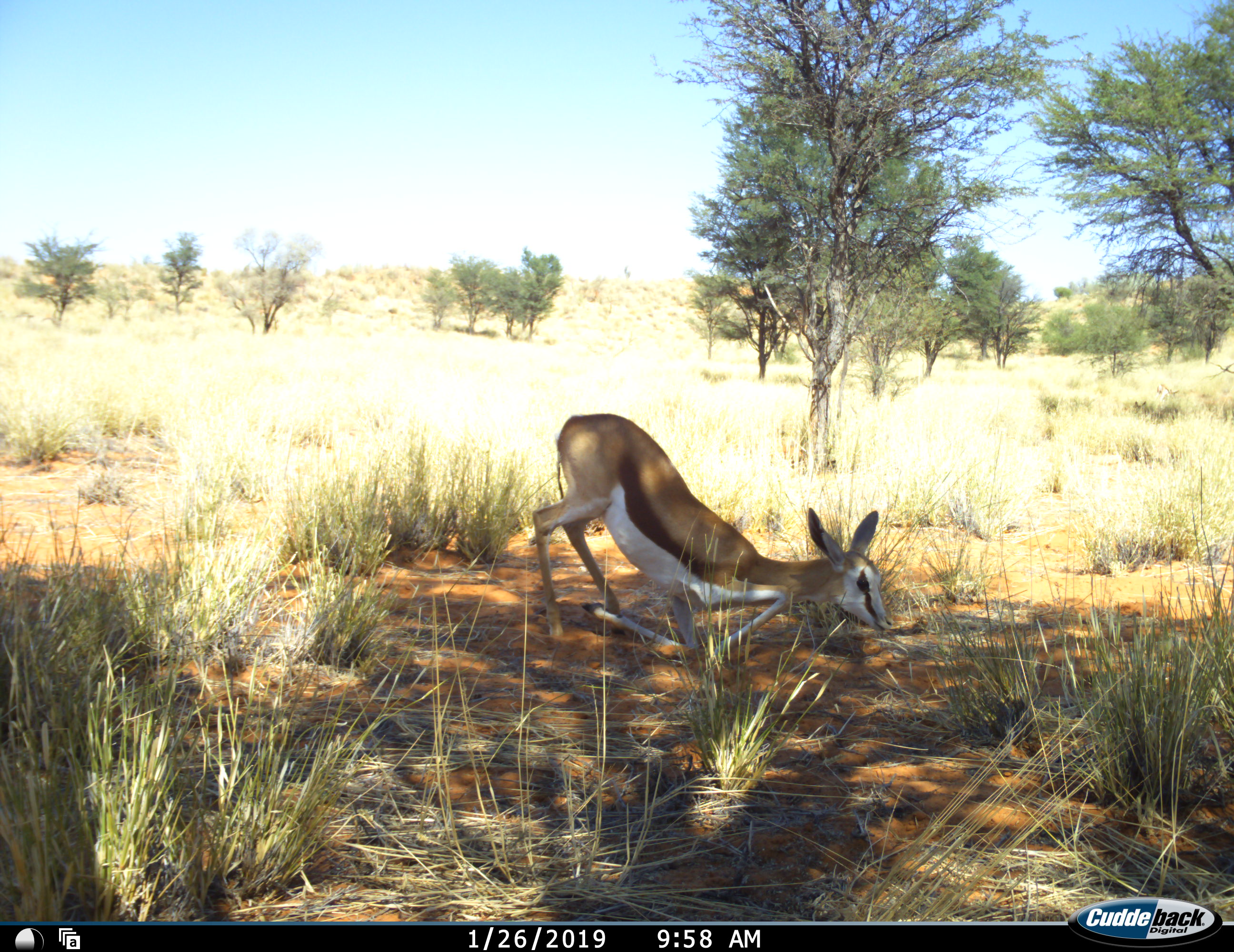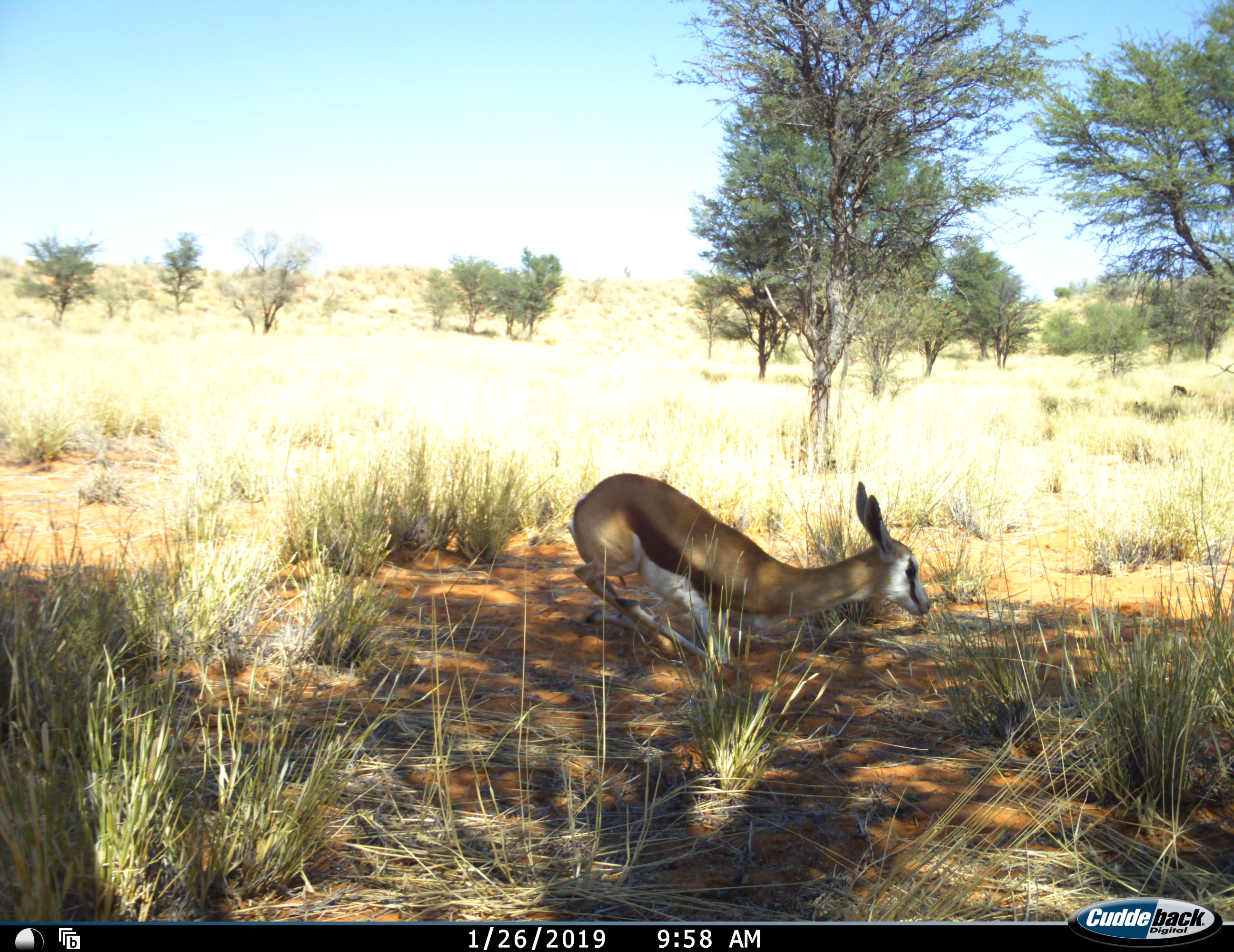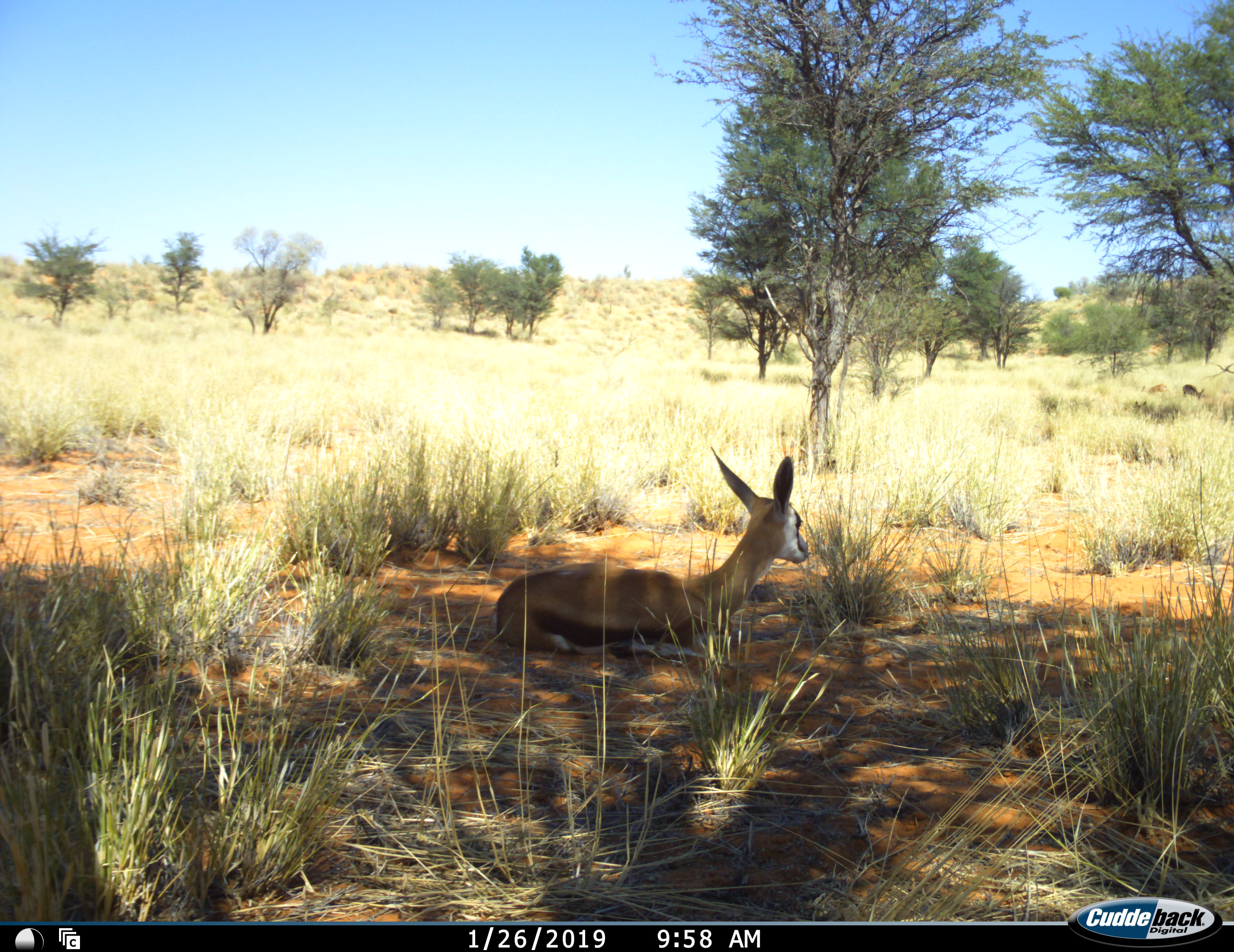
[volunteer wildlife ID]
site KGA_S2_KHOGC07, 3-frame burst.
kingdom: Animalia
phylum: Chordata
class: Mammalia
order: Artiodactyla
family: Bovidae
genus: Antidorcas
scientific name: Antidorcas marsupialis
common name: springbok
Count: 1.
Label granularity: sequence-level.